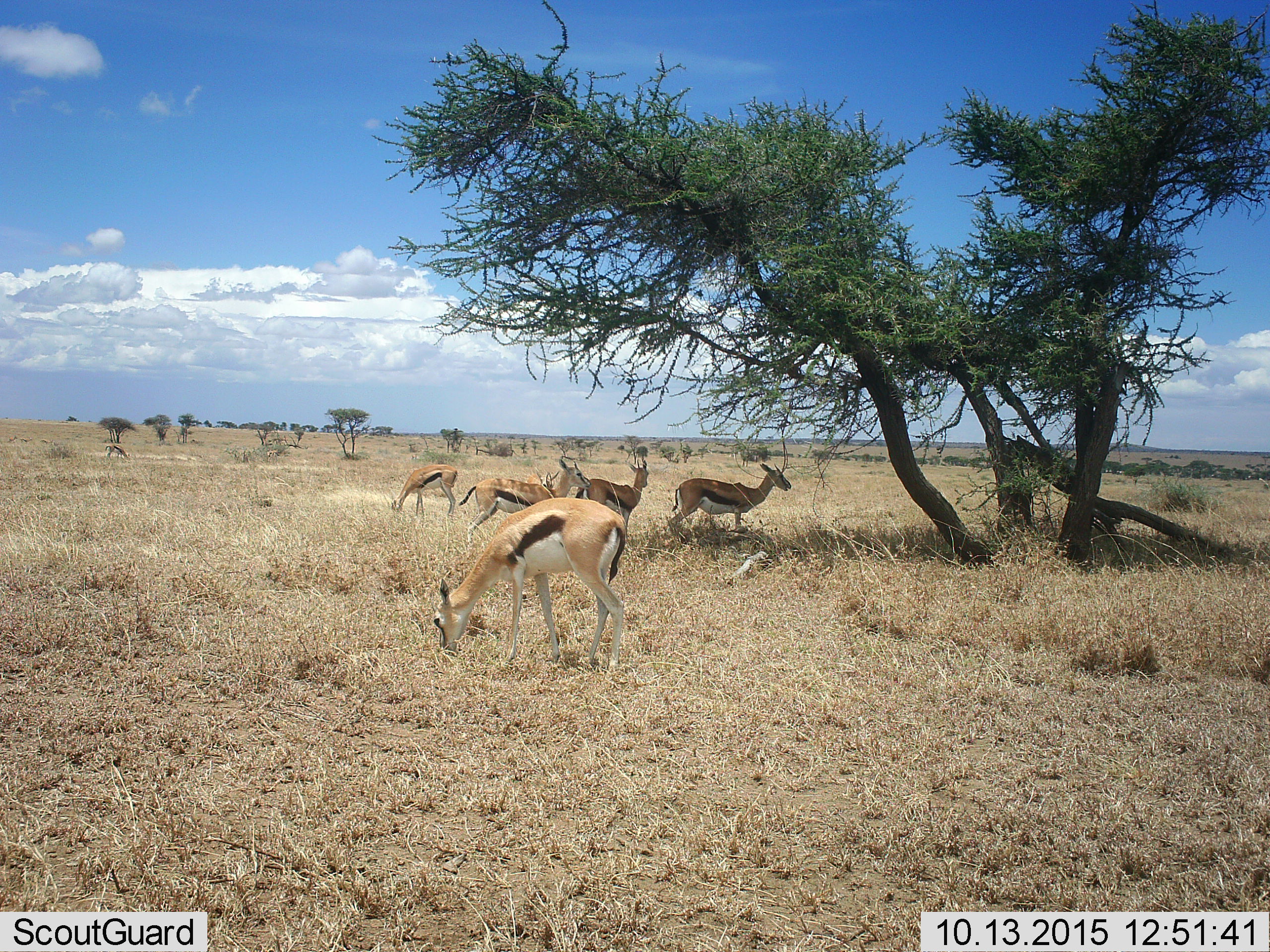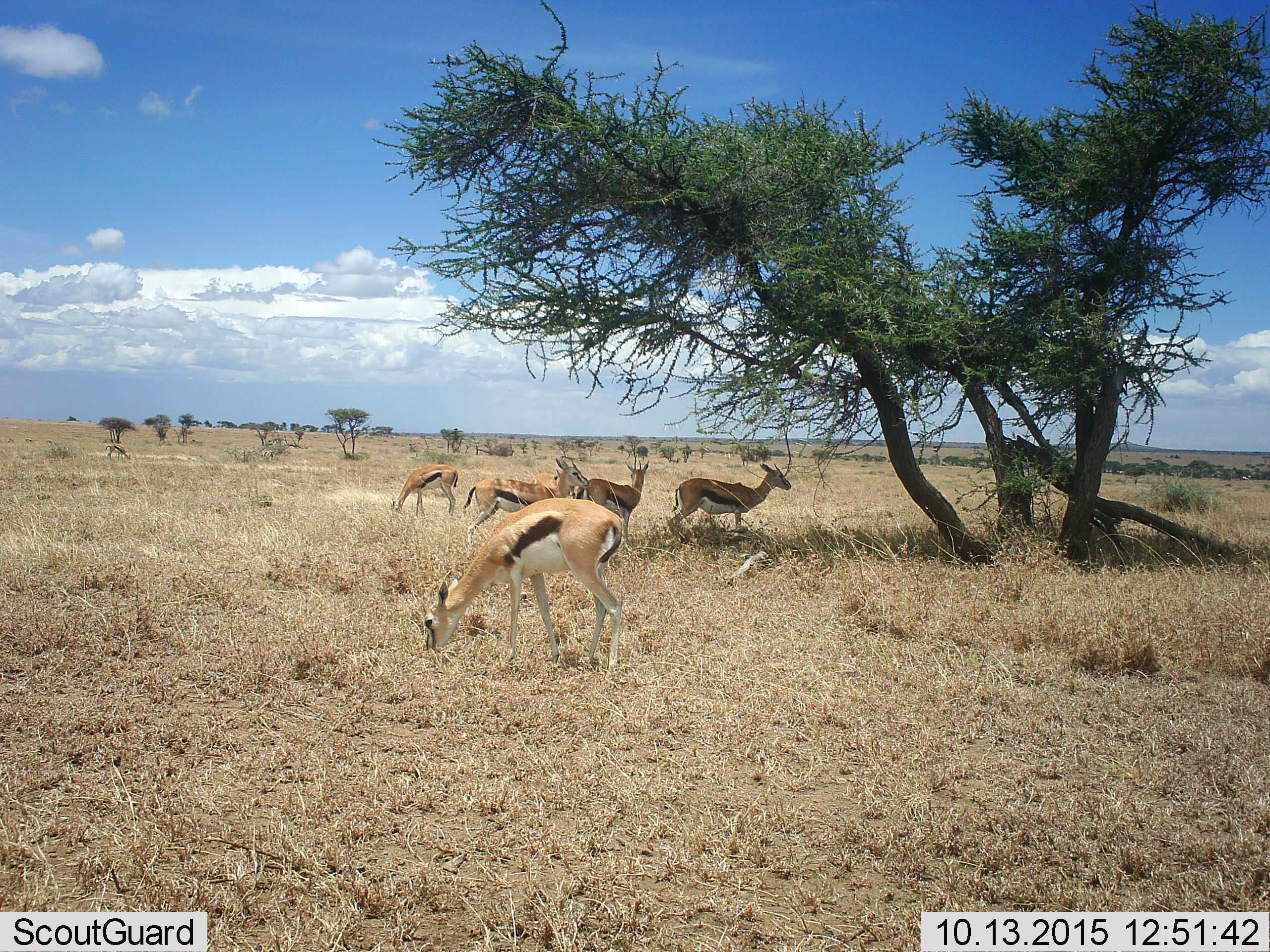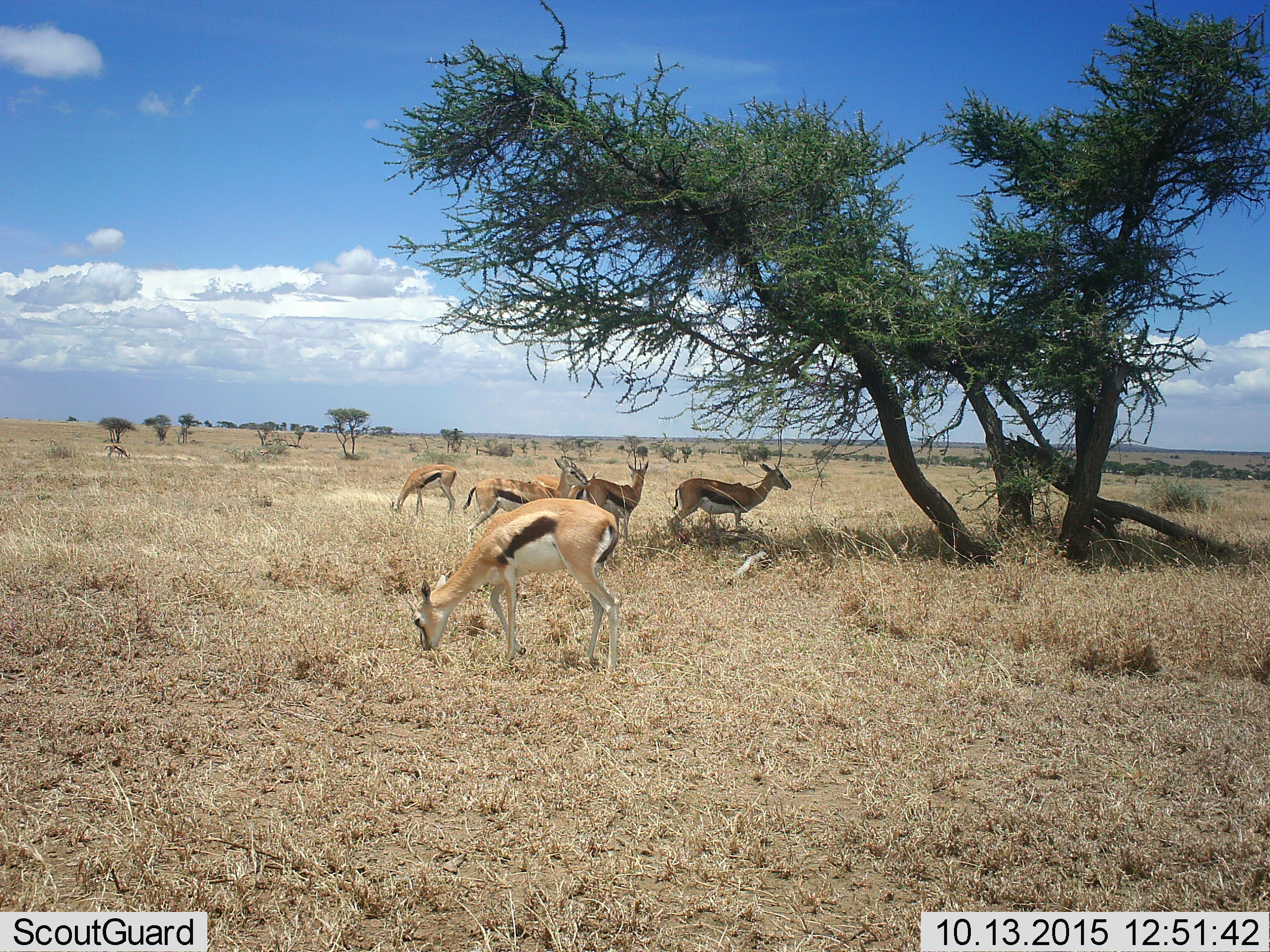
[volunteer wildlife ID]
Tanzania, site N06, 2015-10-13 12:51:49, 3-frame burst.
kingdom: Animalia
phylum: Chordata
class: Mammalia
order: Artiodactyla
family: Bovidae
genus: Eudorcas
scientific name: Eudorcas thomsonii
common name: thomson's gazelle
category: gazellethomsons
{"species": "gazellethomsons (thomson's gazelle) (Eudorcas thomsonii)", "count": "5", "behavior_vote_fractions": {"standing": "90%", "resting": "0%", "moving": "30%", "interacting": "0%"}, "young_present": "10%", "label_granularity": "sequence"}